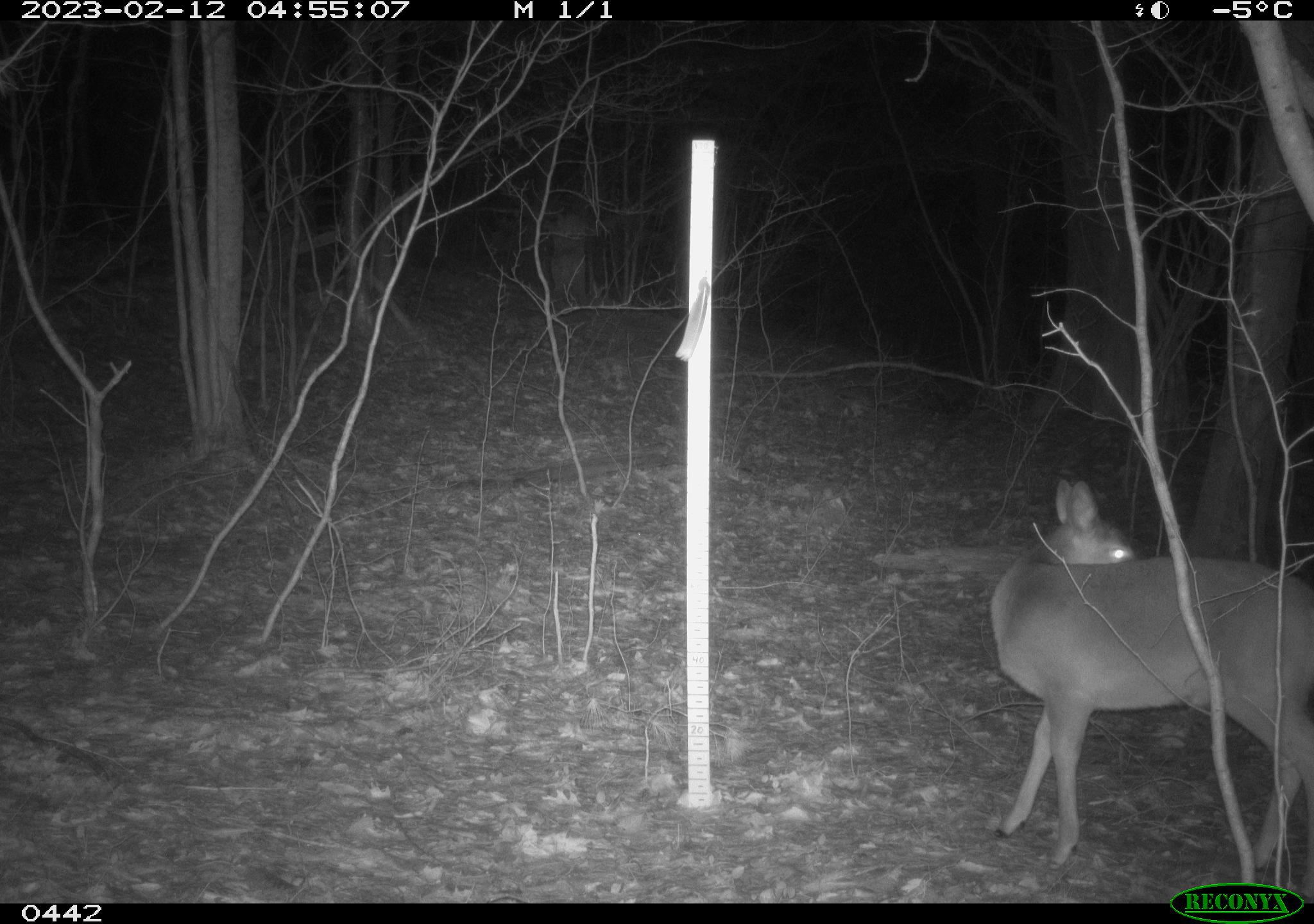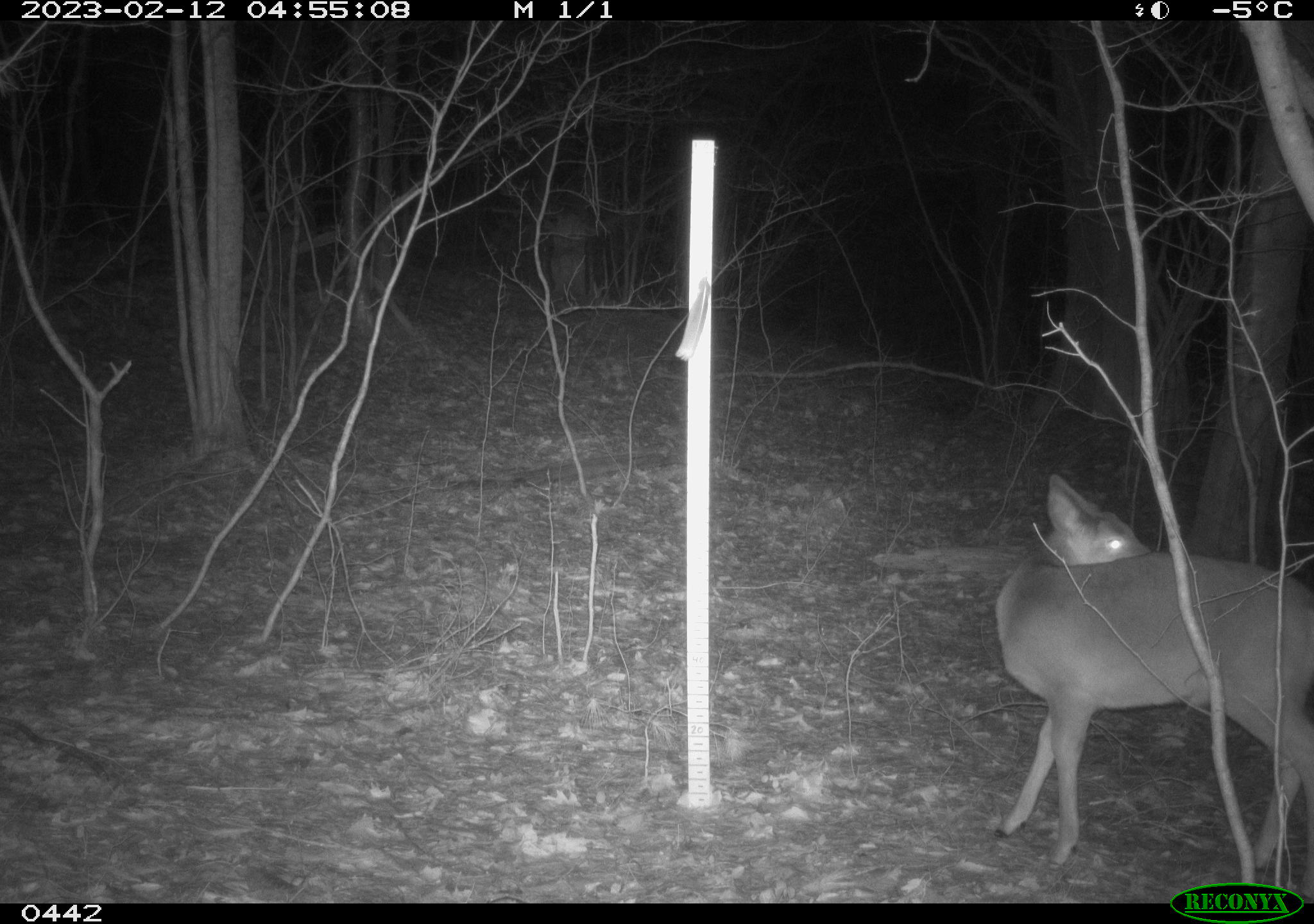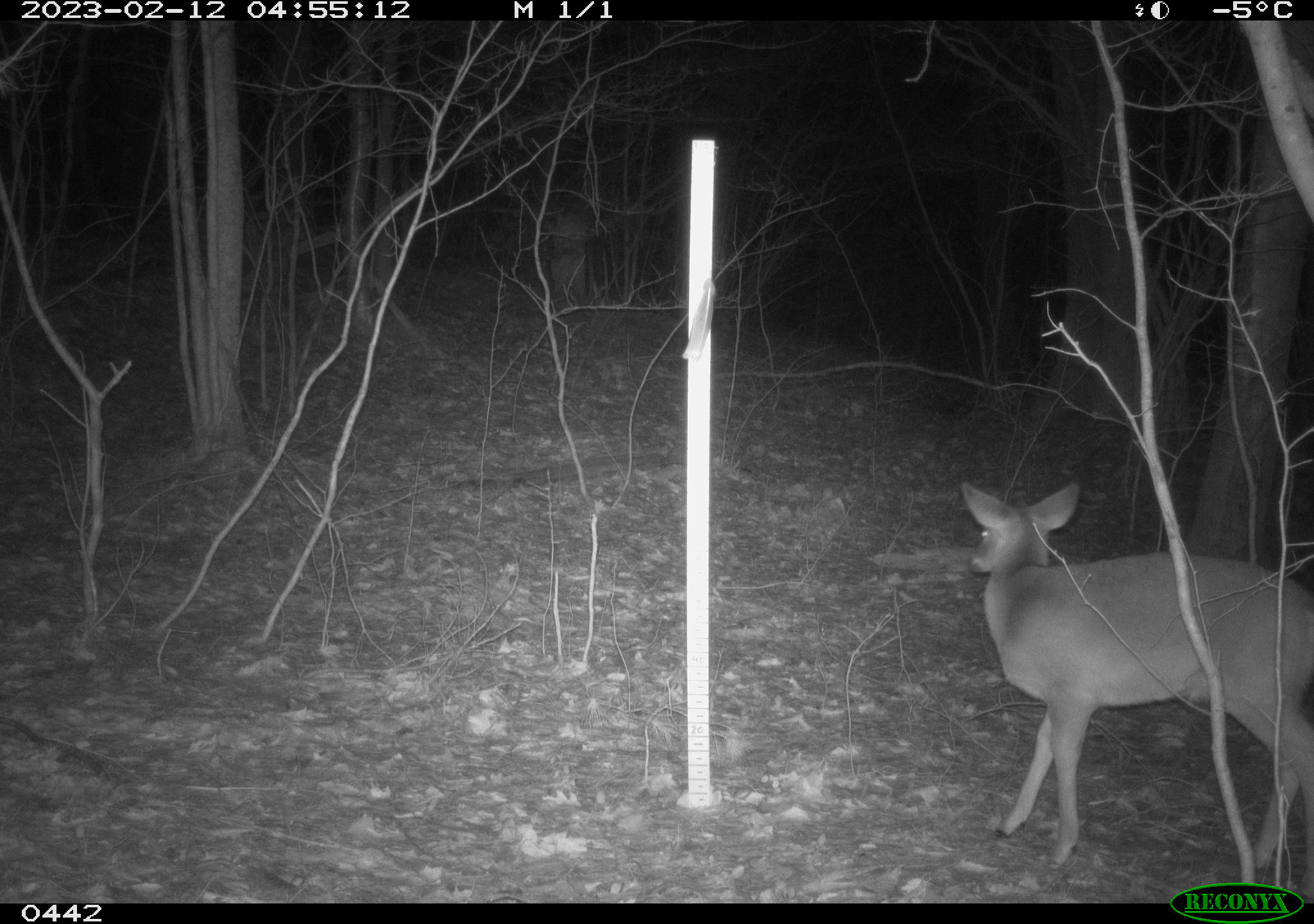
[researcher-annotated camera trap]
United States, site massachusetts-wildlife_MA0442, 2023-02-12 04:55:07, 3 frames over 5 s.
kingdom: Animalia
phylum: Chordata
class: Mammalia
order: Artiodactyla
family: Cervidae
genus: Odocoileus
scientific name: Odocoileus virginianus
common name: white-tailed deer